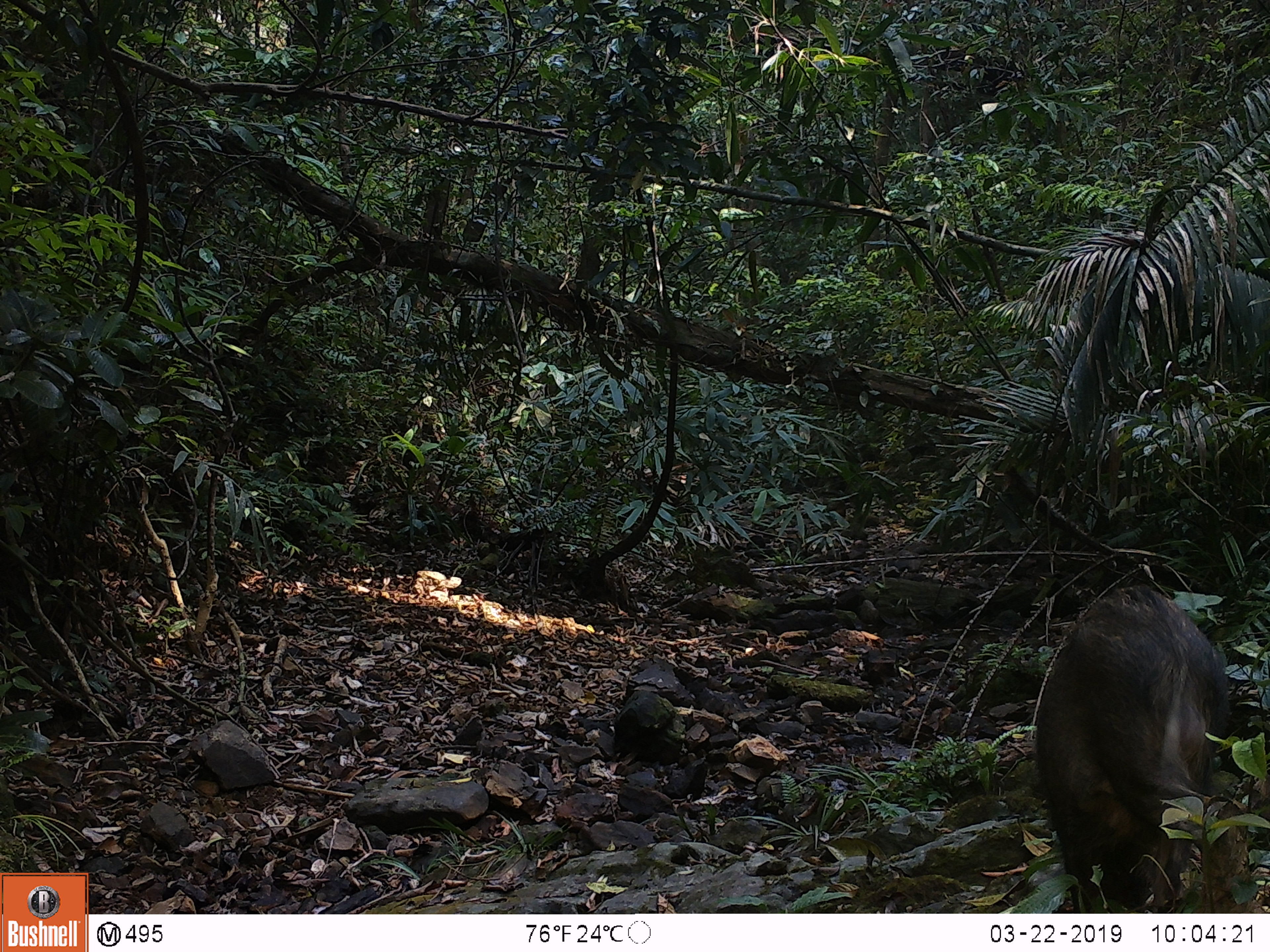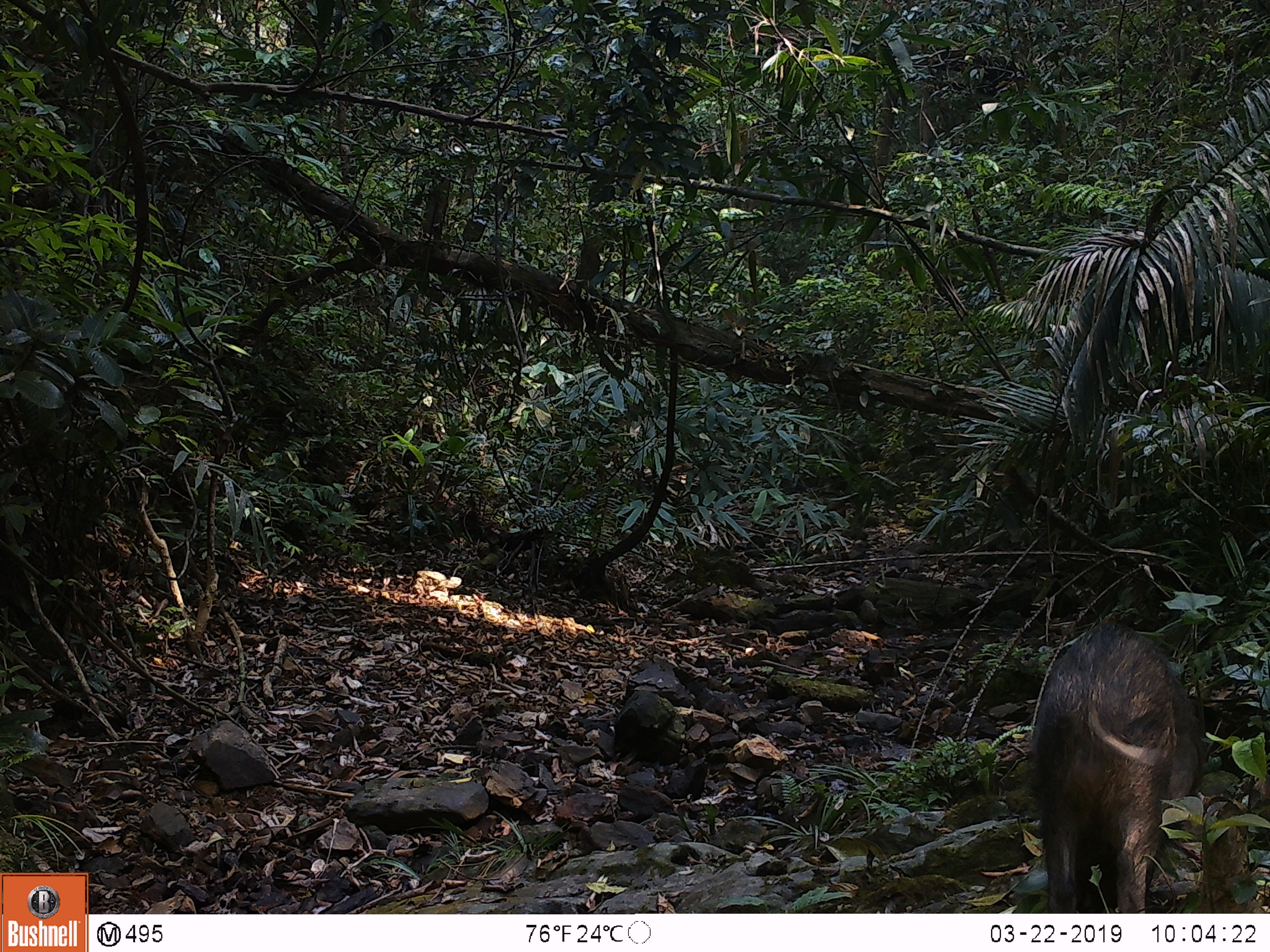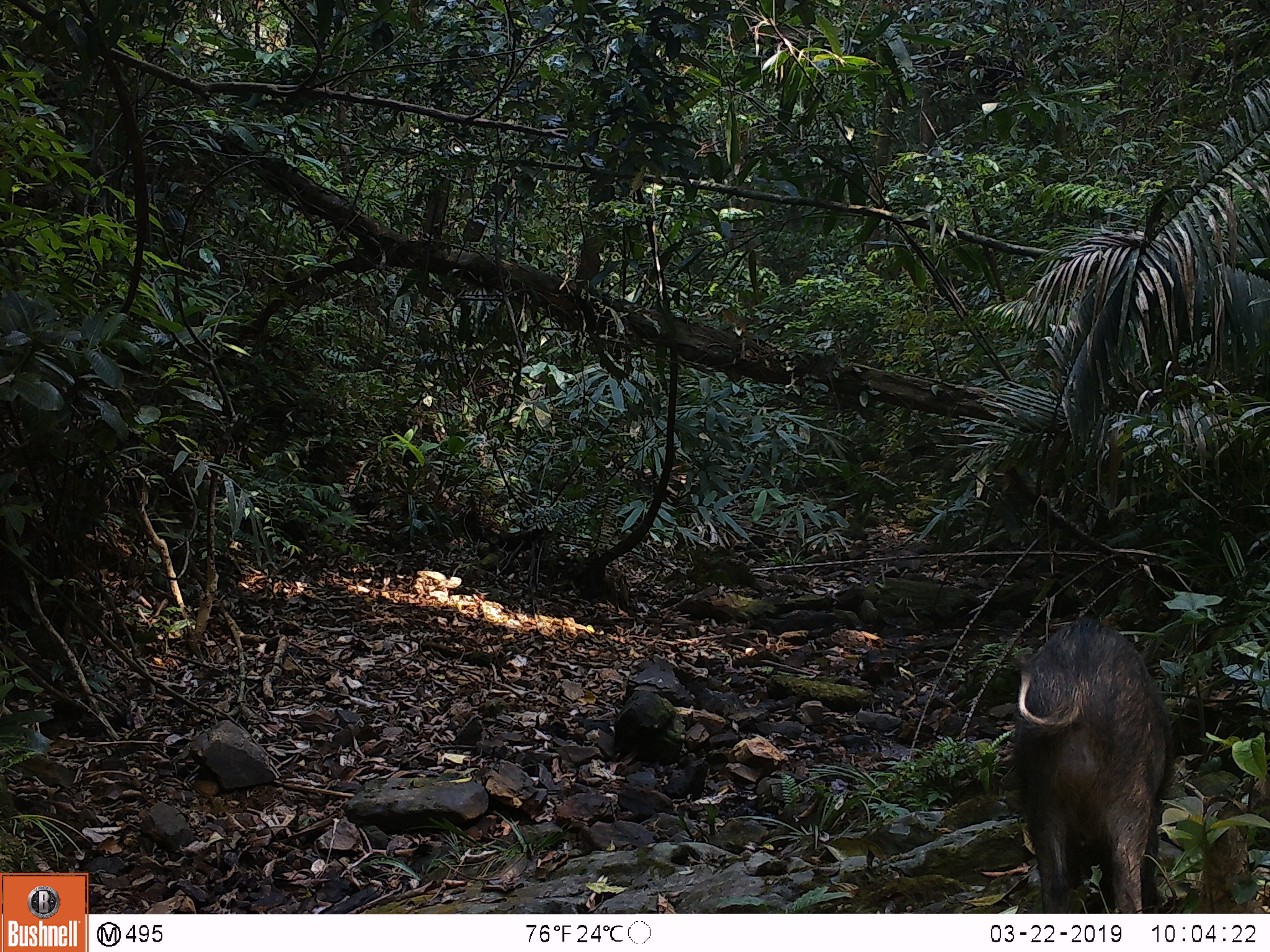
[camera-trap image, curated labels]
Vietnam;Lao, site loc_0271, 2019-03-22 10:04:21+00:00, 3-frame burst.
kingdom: Animalia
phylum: Chordata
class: Mammalia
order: Artiodactyla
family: Suidae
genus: Sus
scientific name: Sus scrofa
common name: eurasian wild pig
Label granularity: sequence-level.